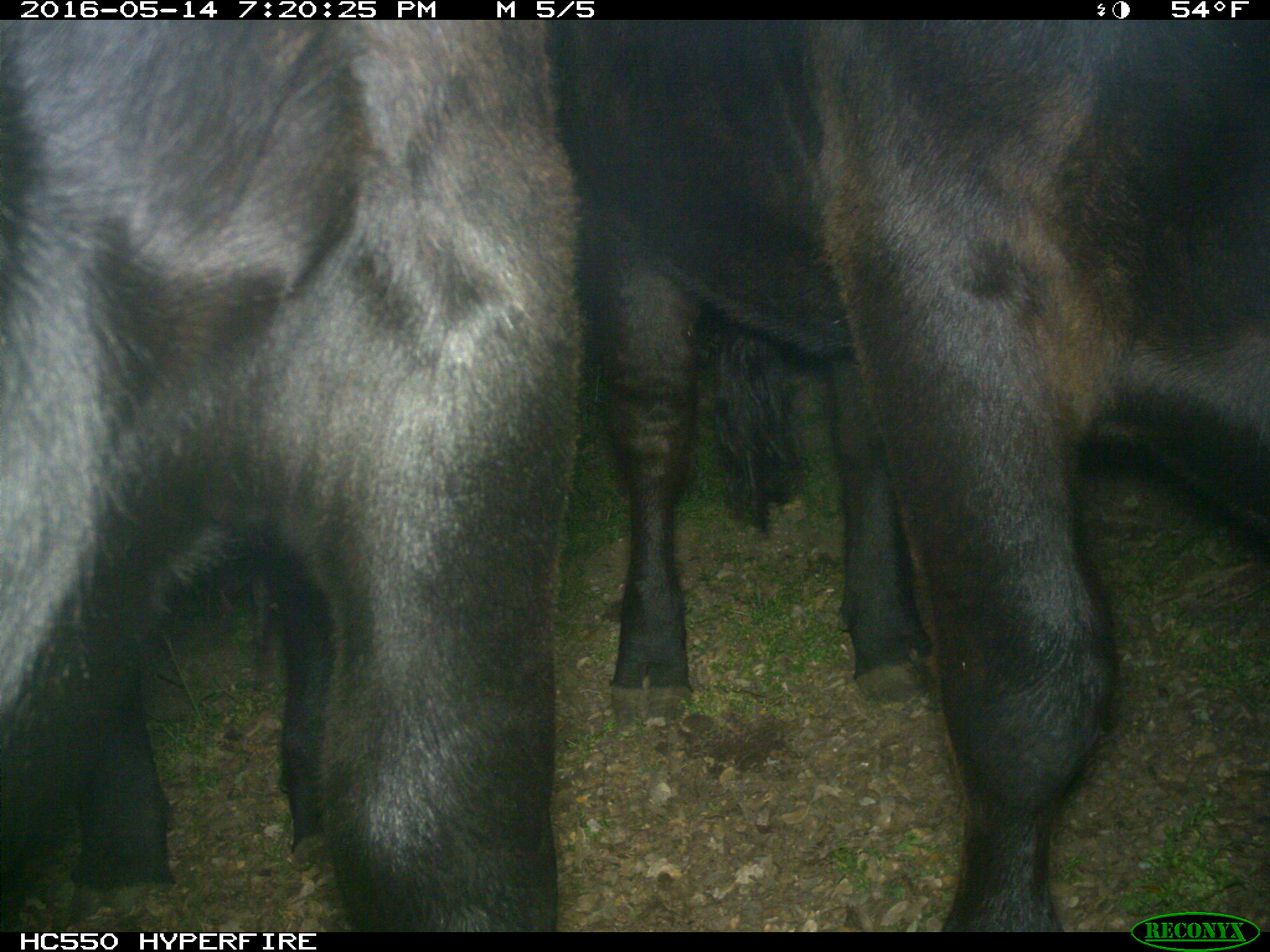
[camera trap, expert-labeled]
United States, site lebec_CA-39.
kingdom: Animalia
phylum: Chordata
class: Mammalia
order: Artiodactyla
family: Bovidae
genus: Bos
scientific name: Bos taurus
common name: domestic cow